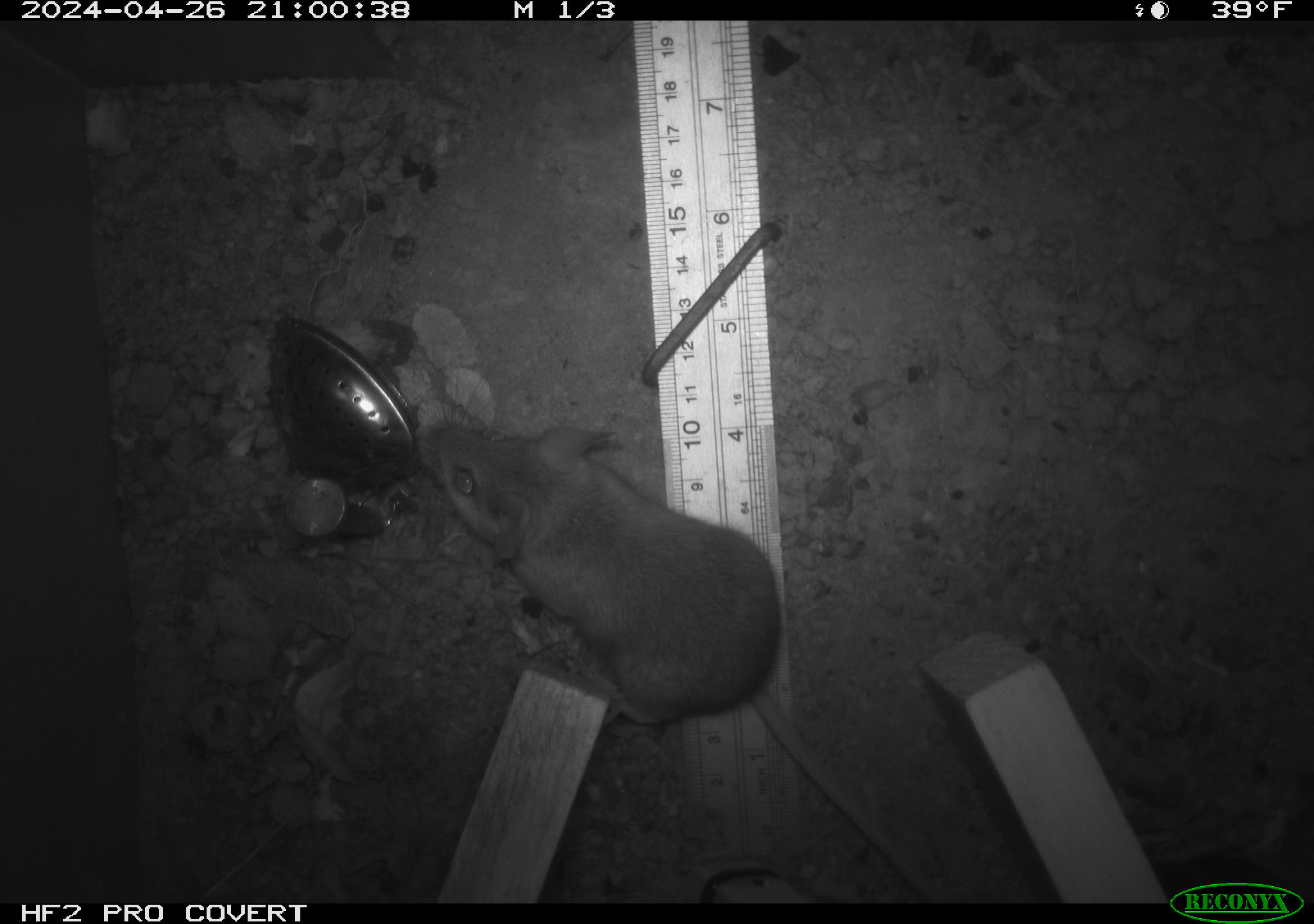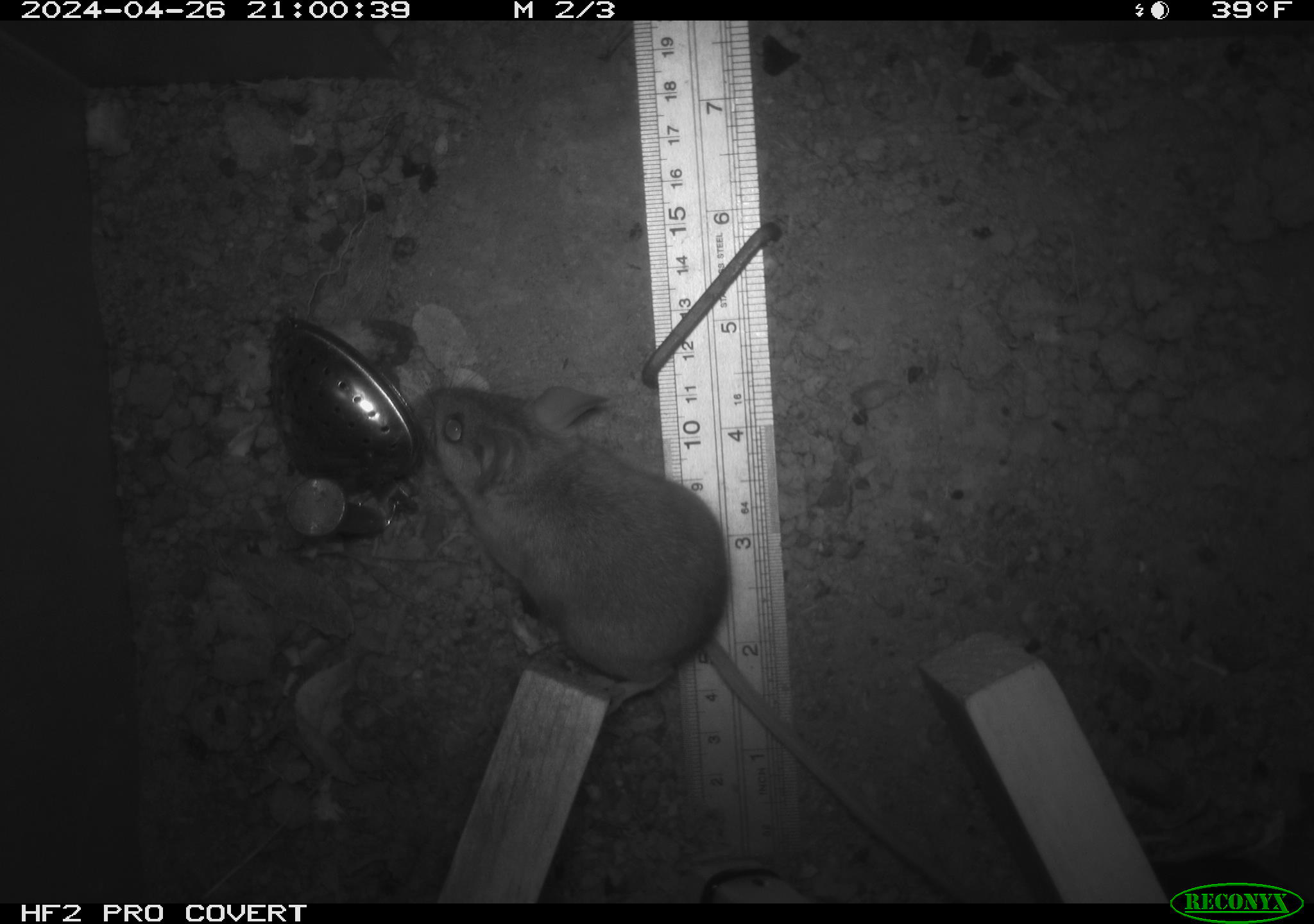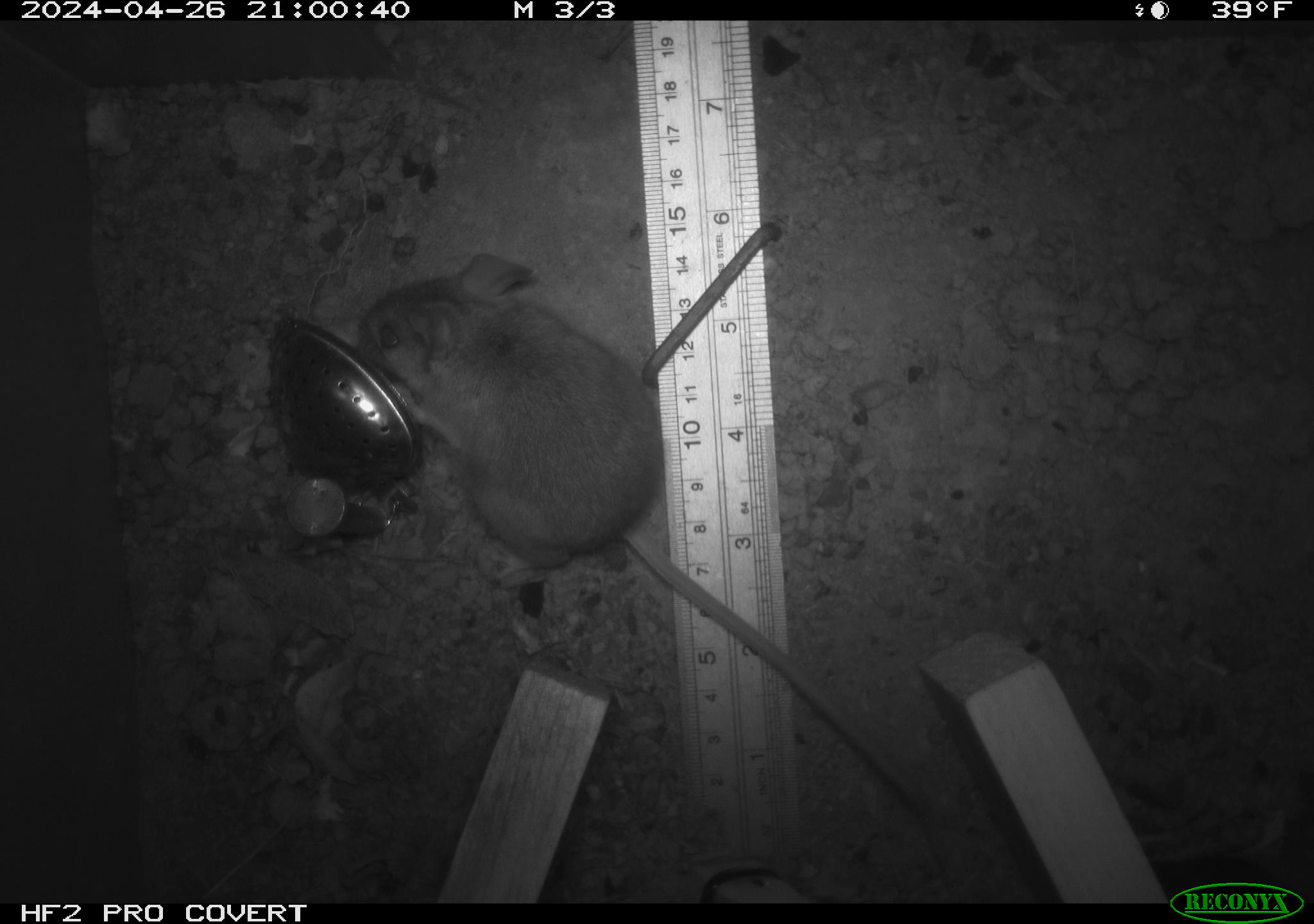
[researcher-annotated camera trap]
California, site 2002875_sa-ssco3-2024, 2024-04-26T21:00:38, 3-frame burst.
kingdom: Animalia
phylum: Chordata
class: Mammalia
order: Rodentia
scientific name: Rodentia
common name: mouse species